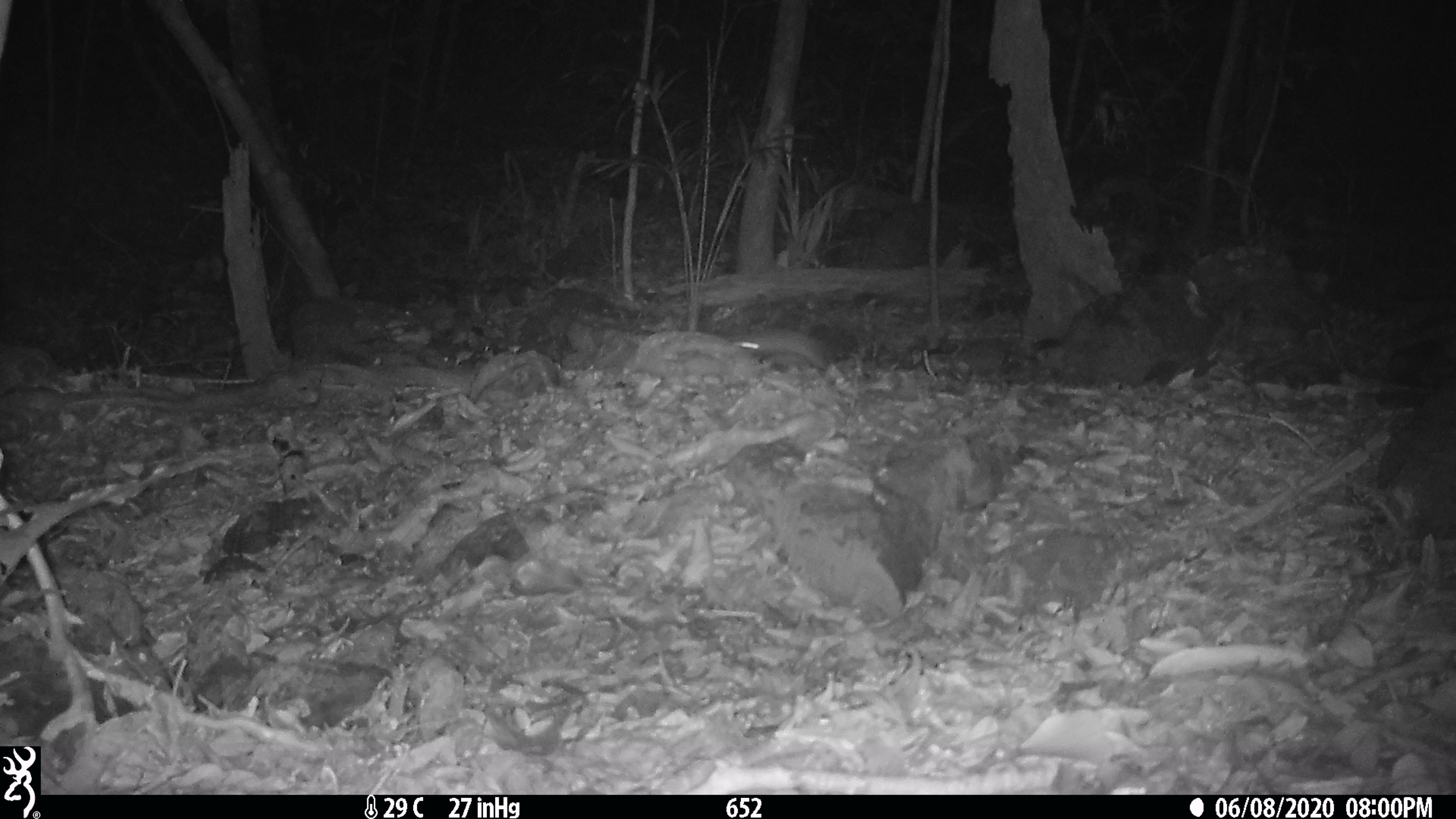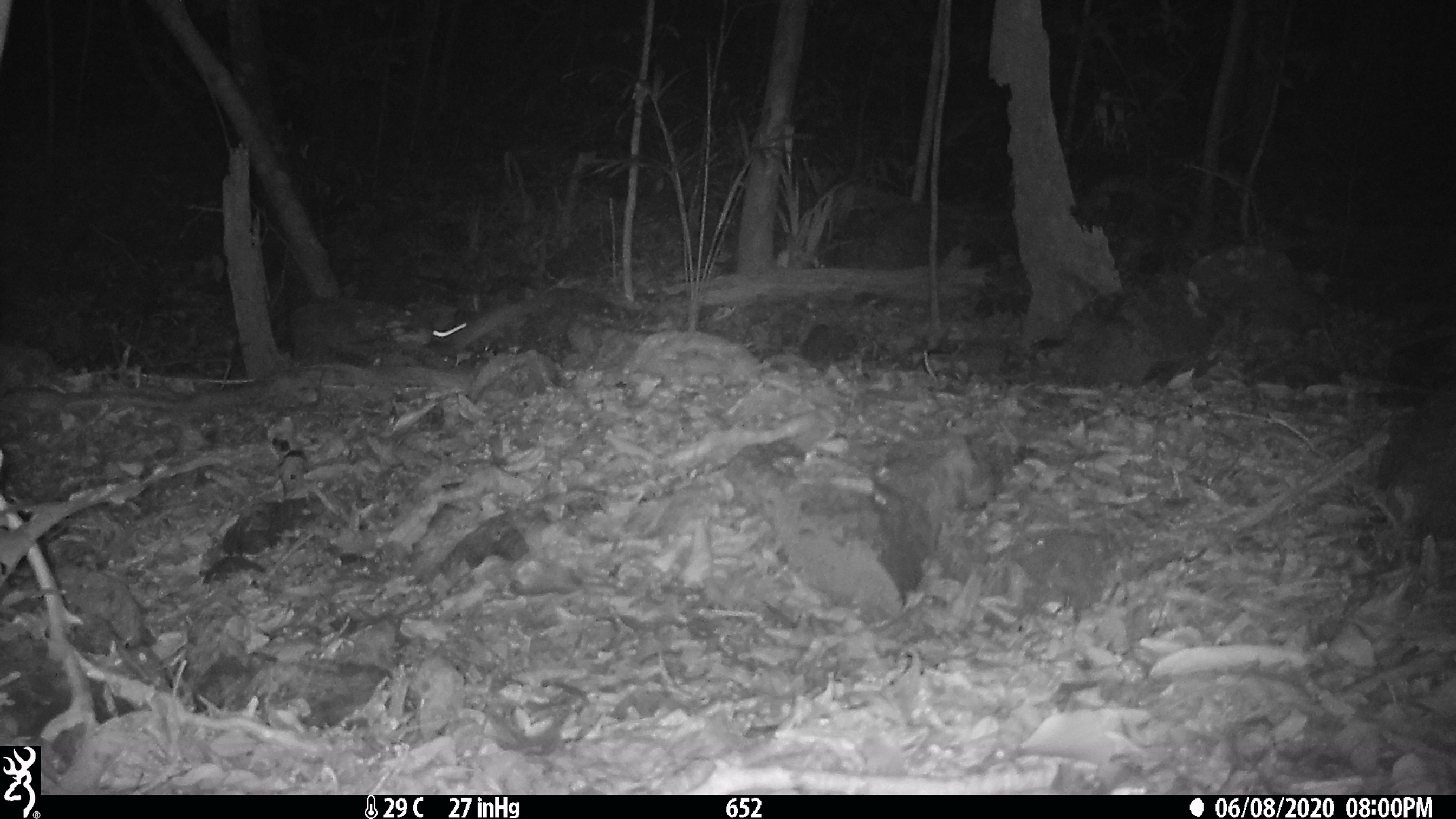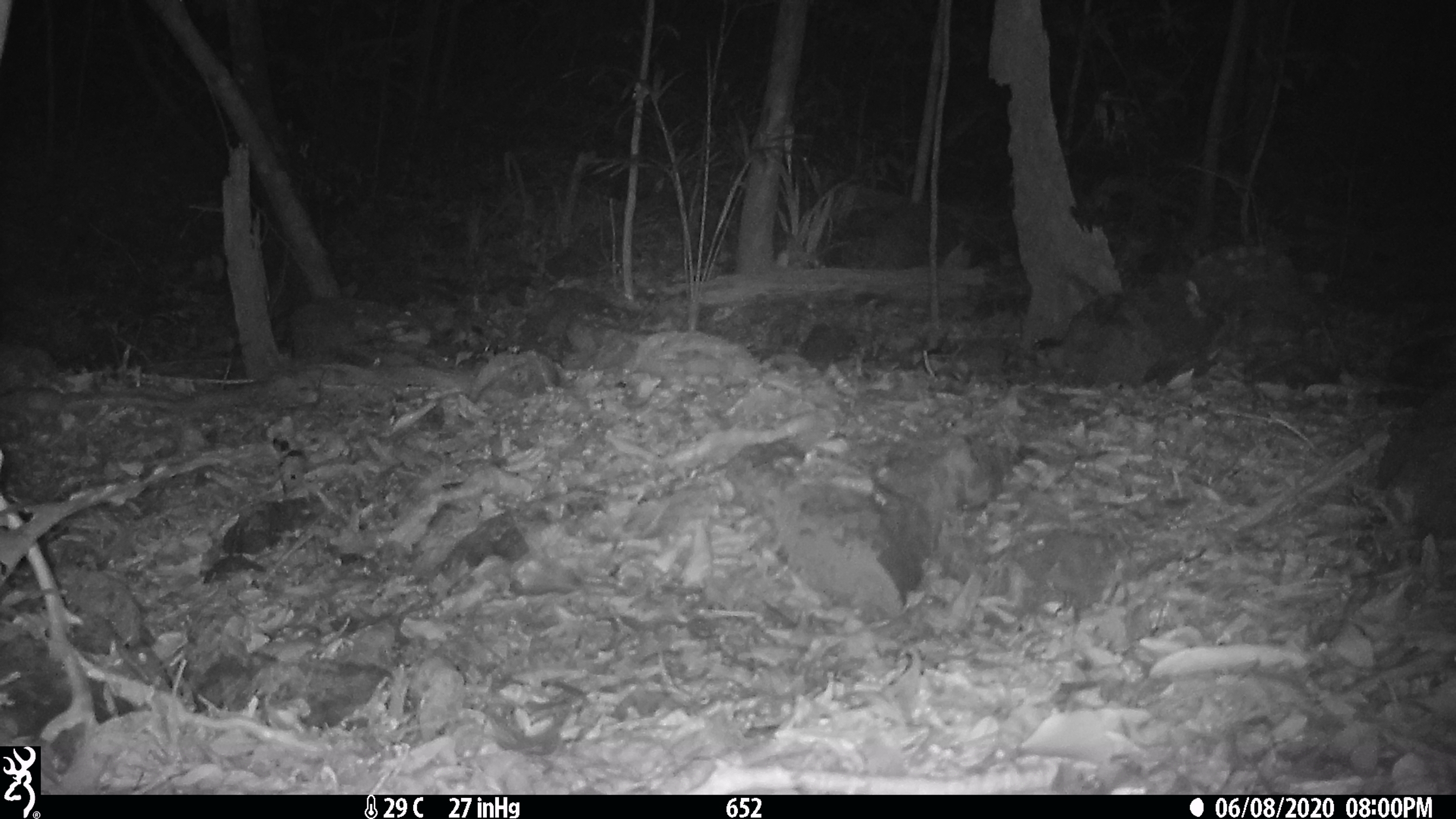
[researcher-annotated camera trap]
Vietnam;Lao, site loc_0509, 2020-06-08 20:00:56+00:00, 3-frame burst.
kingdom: Animalia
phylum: Chordata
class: Mammalia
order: Rodentia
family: Muridae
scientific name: Muridae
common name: old-world mice and rats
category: unidentified murid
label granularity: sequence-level